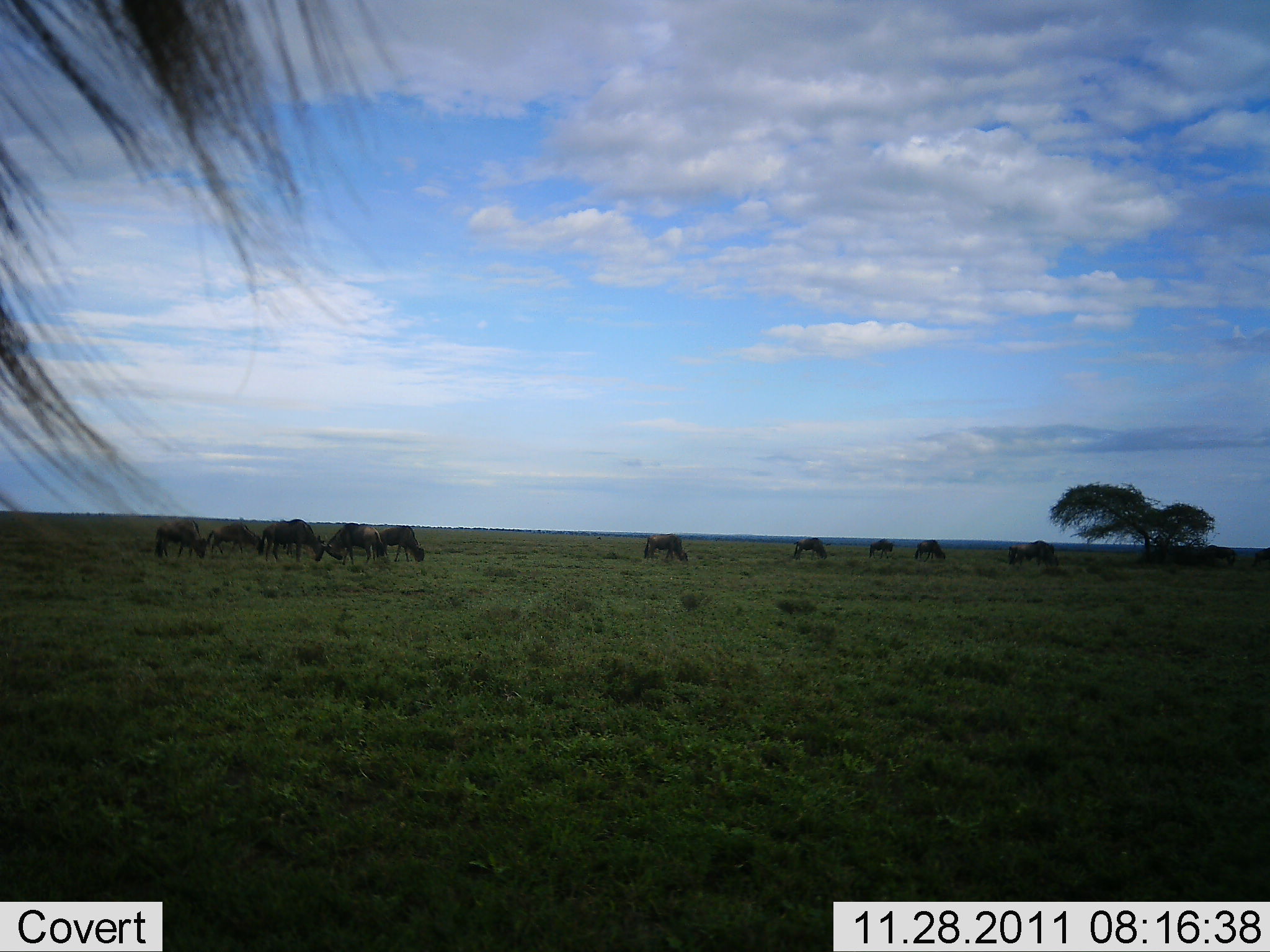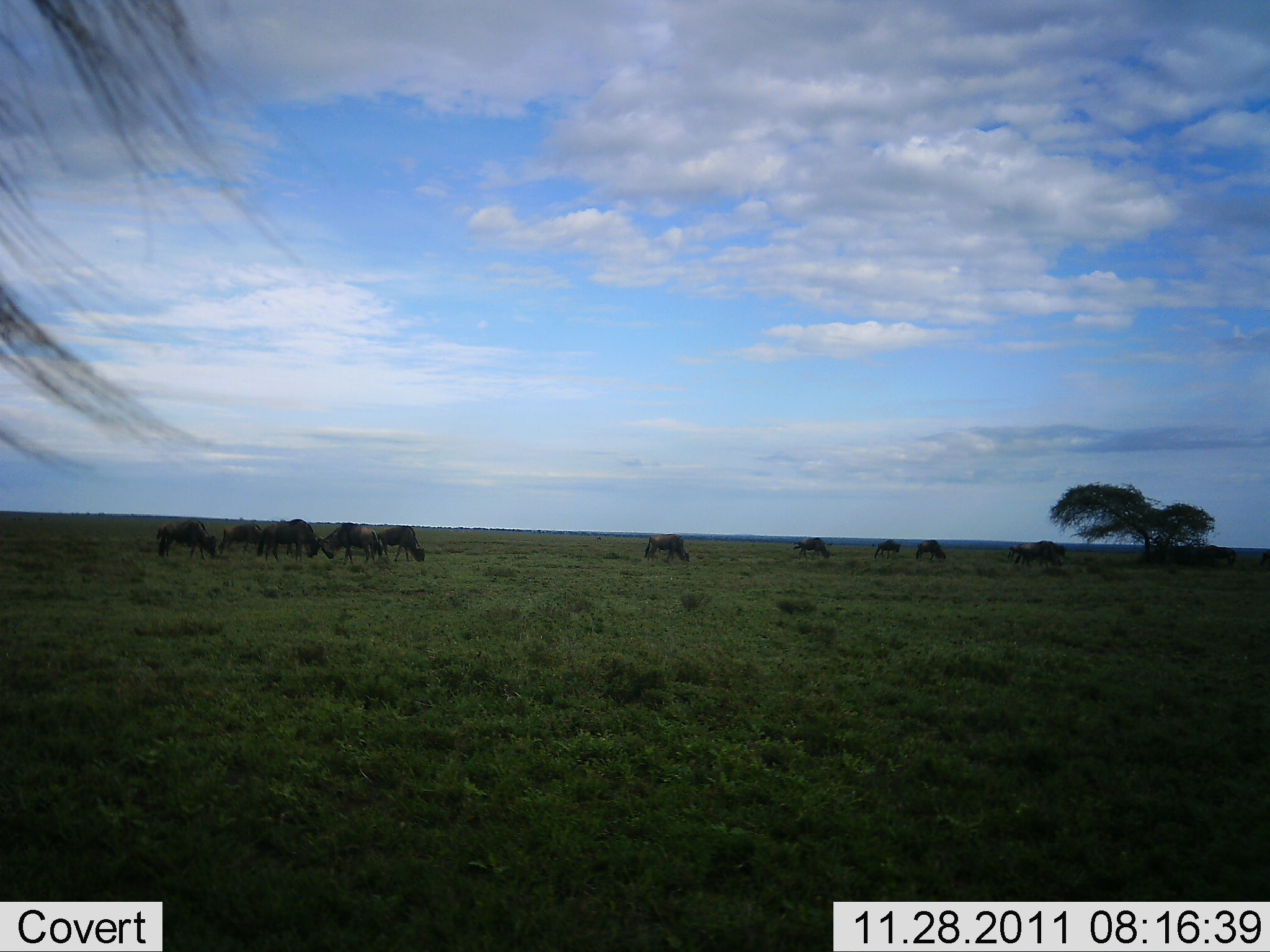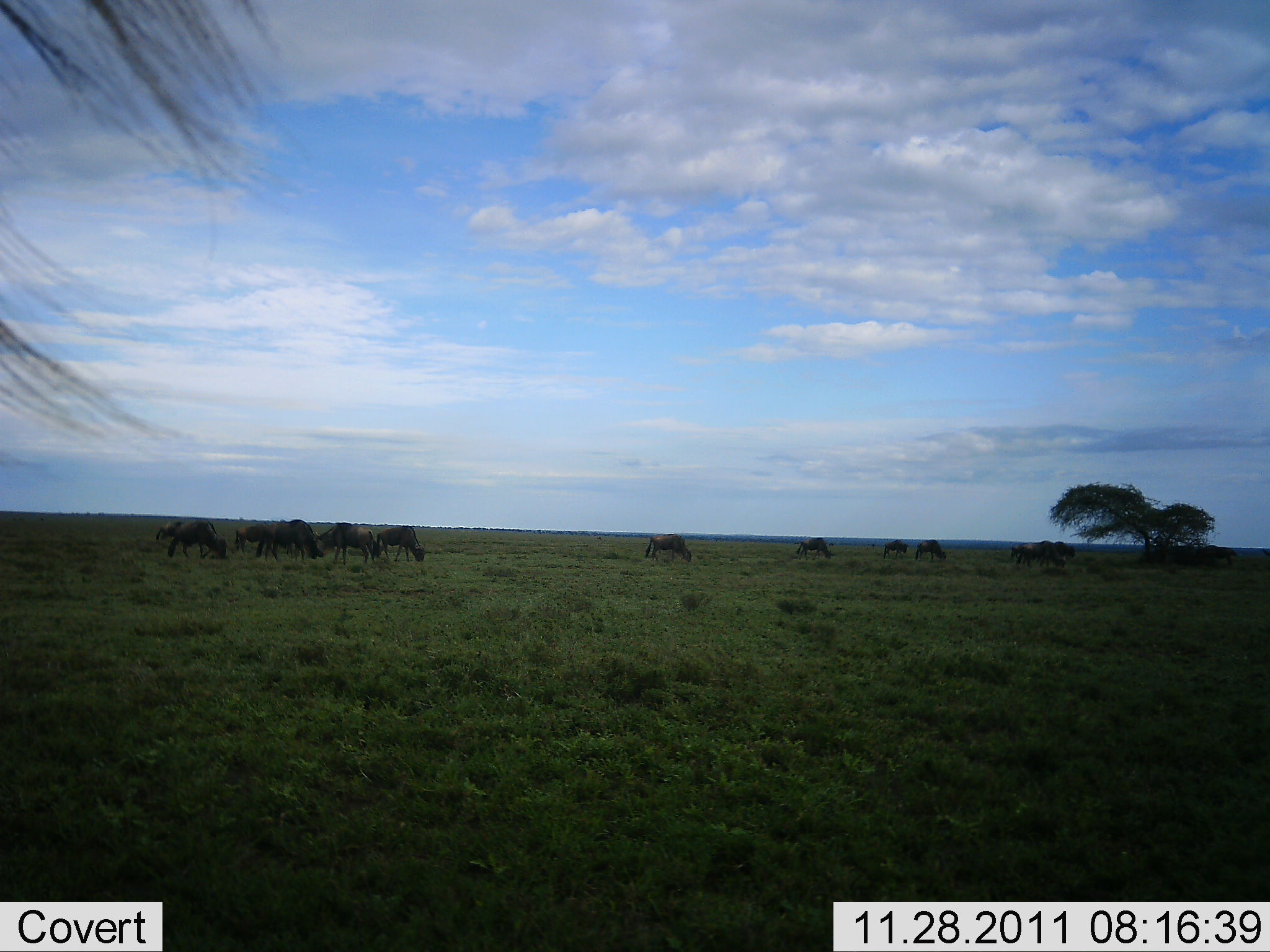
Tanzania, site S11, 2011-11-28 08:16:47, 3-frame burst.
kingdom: Animalia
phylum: Chordata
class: Mammalia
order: Artiodactyla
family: Bovidae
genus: Connochaetes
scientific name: Connochaetes taurinus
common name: blue wildebeest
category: wildebeest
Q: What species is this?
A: Wildebeest (blue wildebeest) (Connochaetes taurinus).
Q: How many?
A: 11-50.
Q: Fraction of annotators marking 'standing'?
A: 62%.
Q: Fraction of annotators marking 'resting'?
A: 0%.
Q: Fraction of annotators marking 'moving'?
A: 23%.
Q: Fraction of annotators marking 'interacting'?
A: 0%.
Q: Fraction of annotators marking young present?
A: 0%.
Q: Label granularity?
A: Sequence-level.